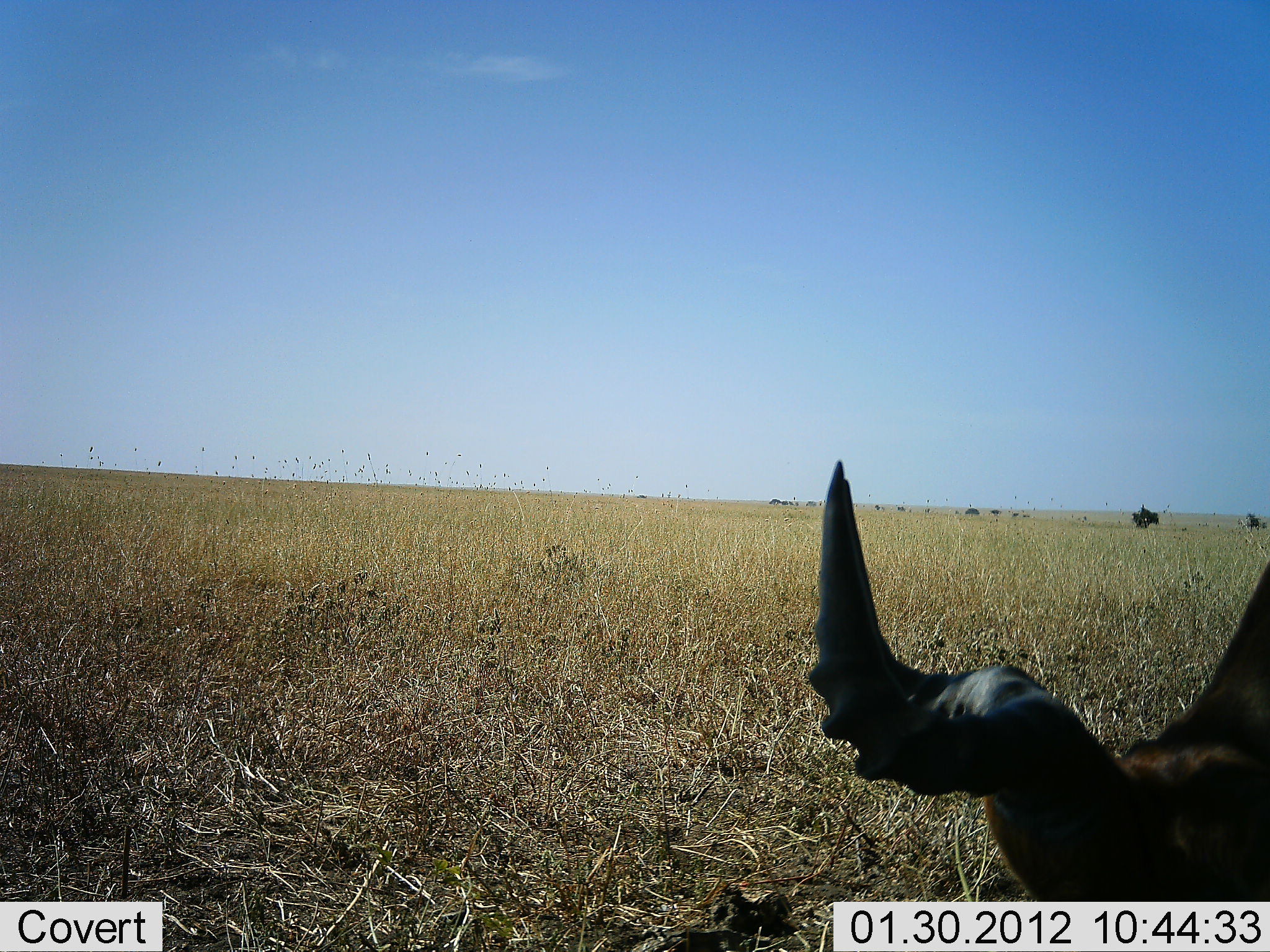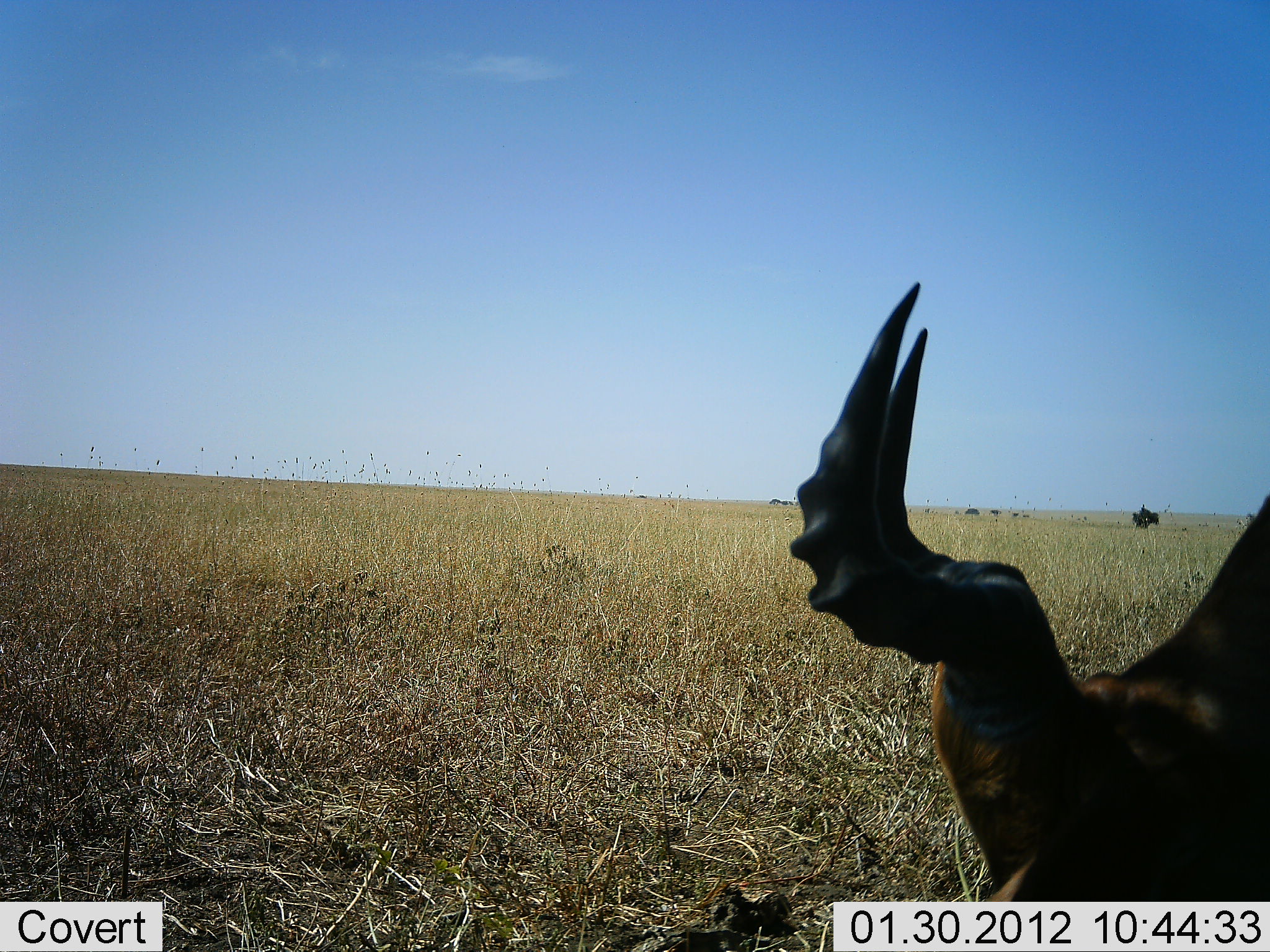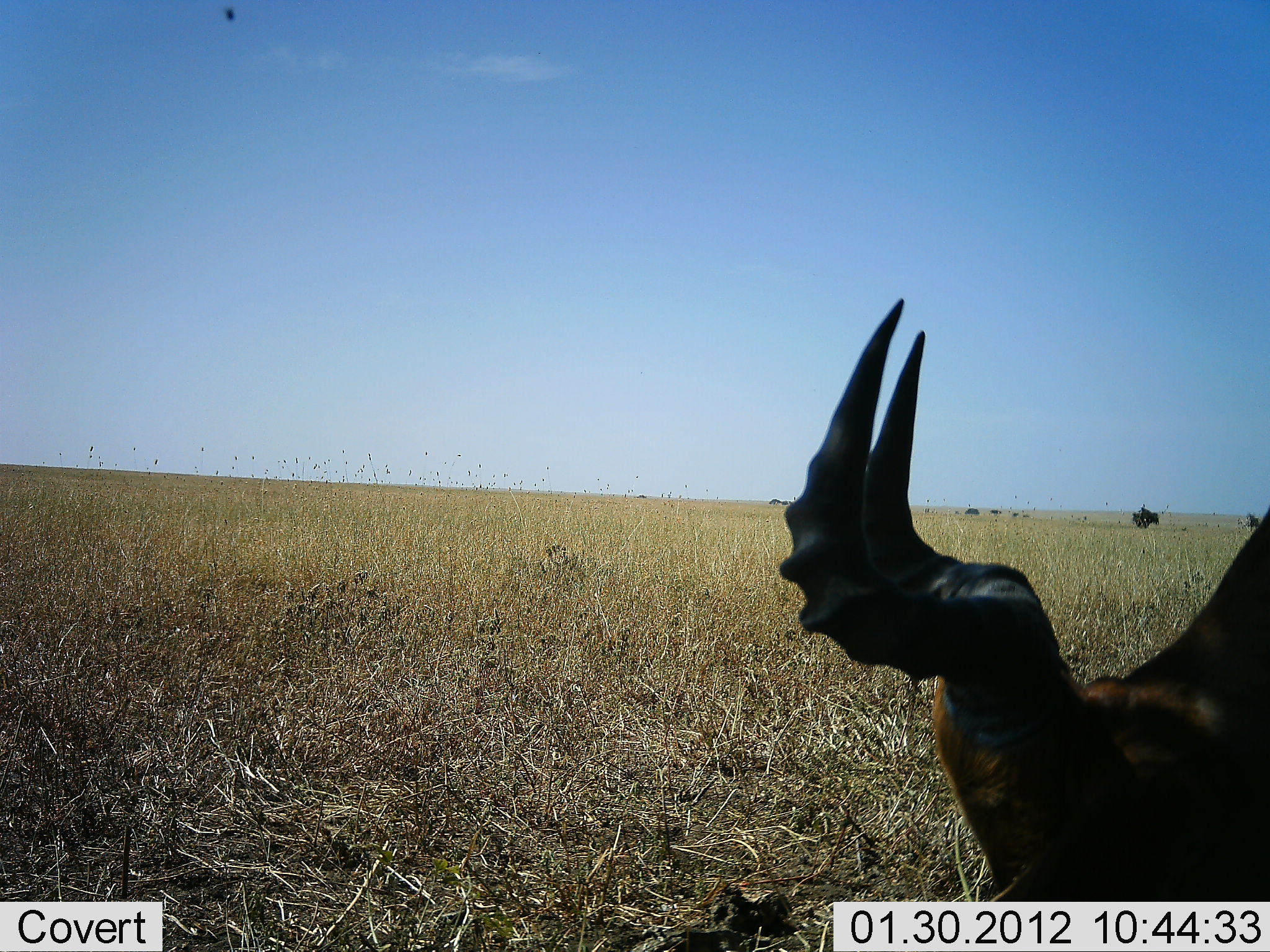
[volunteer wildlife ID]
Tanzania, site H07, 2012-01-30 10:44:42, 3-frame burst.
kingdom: Animalia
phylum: Chordata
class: Mammalia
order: Artiodactyla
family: Bovidae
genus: Alcelaphus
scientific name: Alcelaphus buselaphus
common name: hartebeest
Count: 1.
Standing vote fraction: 13%.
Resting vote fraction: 9%.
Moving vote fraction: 0%.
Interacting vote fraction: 0%.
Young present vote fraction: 0%.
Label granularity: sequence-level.